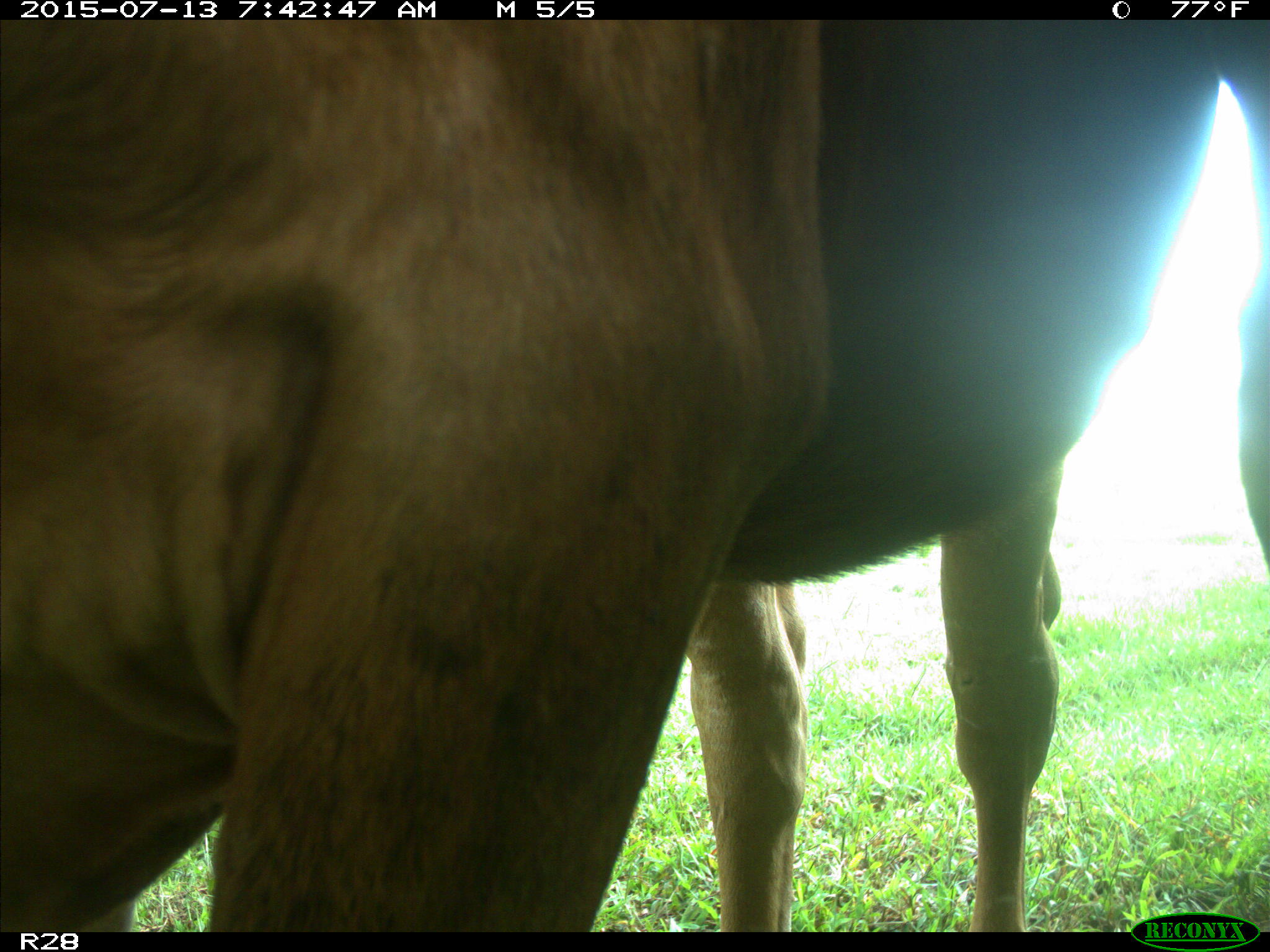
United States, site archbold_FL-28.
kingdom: Animalia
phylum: Chordata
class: Mammalia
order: Artiodactyla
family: Bovidae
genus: Bos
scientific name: Bos taurus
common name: domestic cow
Bos taurus (domestic cow).